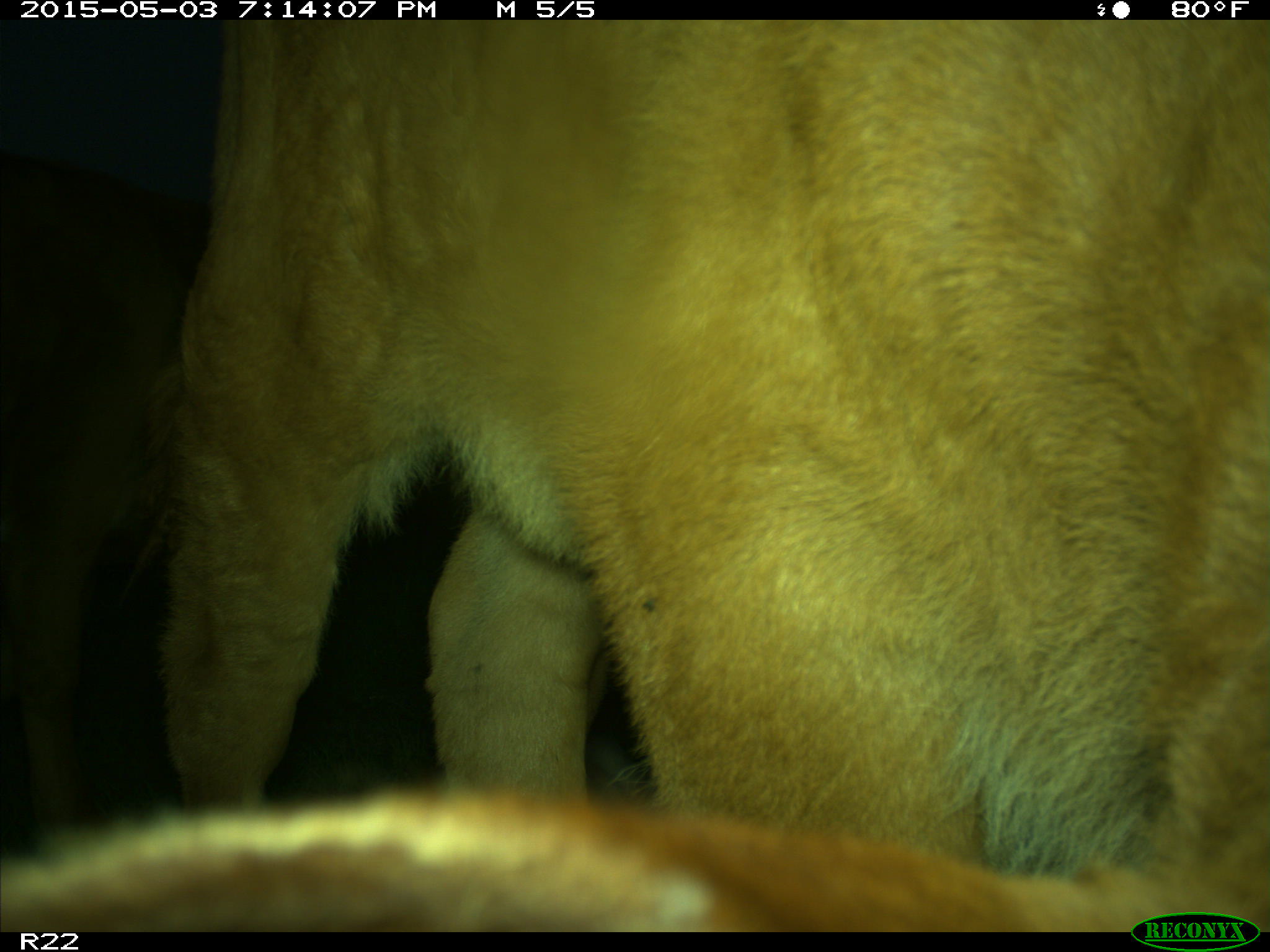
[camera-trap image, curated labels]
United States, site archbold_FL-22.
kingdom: Animalia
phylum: Chordata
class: Mammalia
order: Artiodactyla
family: Bovidae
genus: Bos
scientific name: Bos taurus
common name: domestic cow